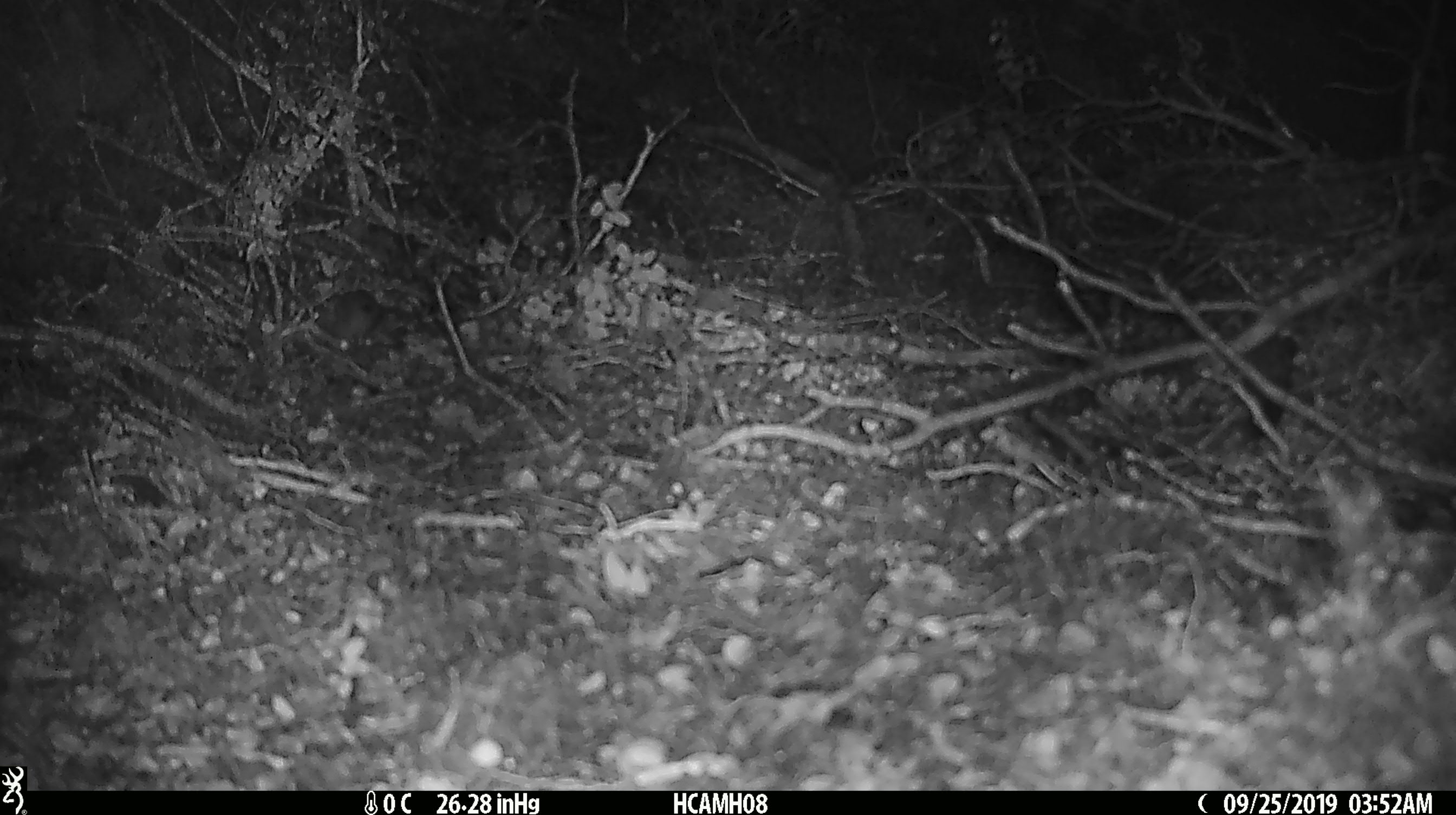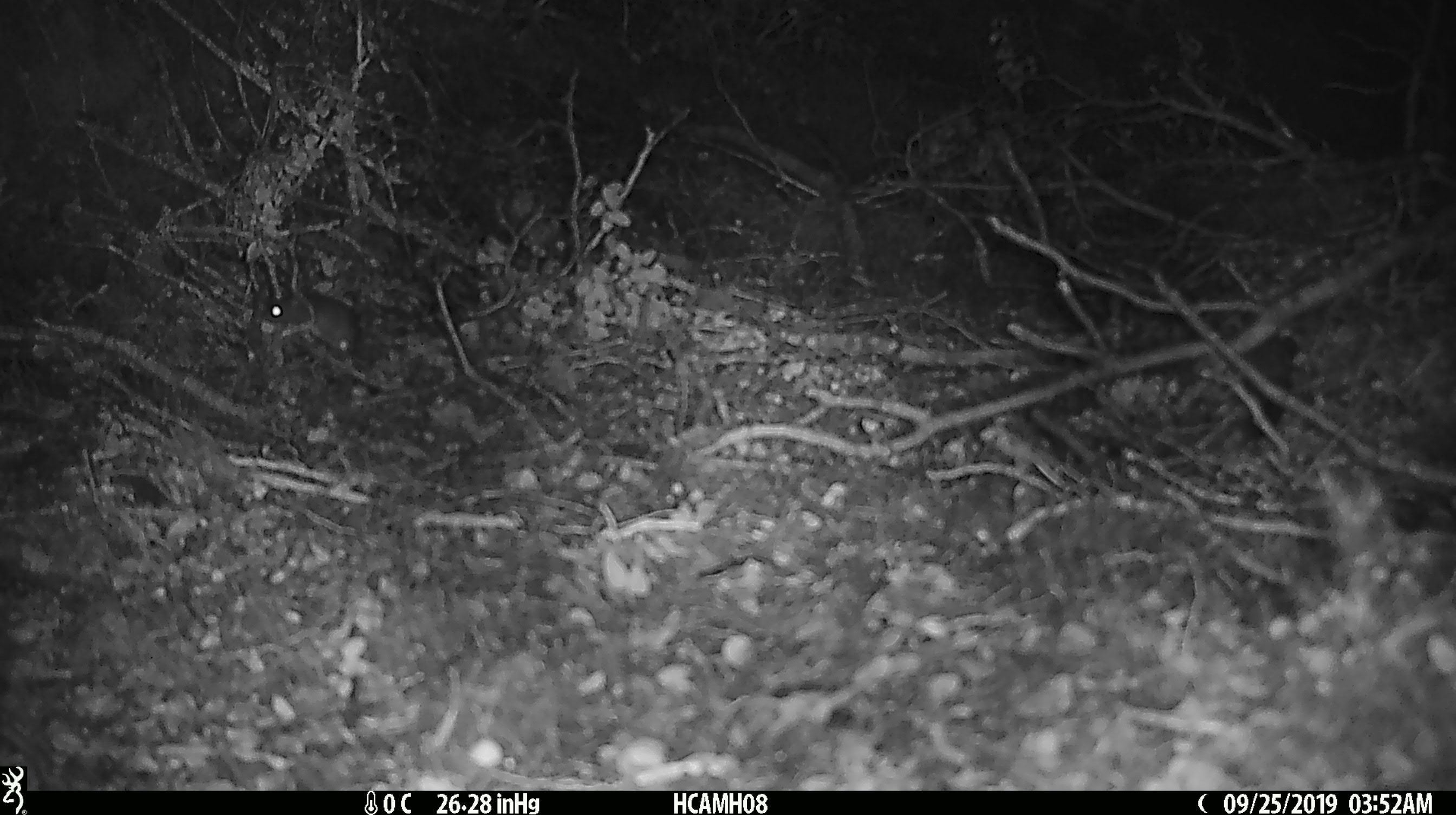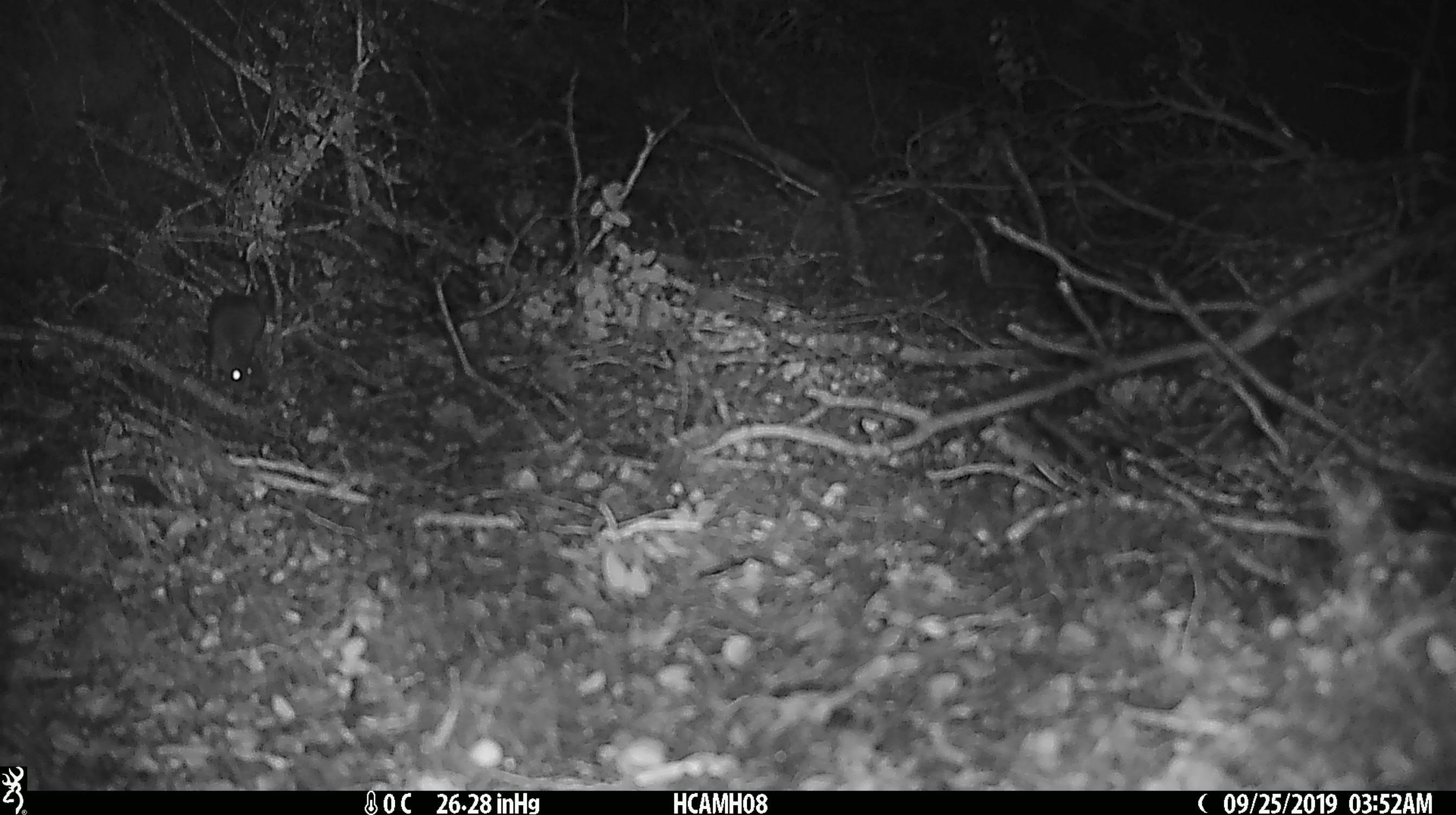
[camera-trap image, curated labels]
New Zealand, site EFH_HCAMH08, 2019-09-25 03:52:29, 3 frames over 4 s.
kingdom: Animalia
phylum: Chordata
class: Mammalia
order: Rodentia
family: Muridae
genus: Mus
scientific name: Mus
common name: mouse